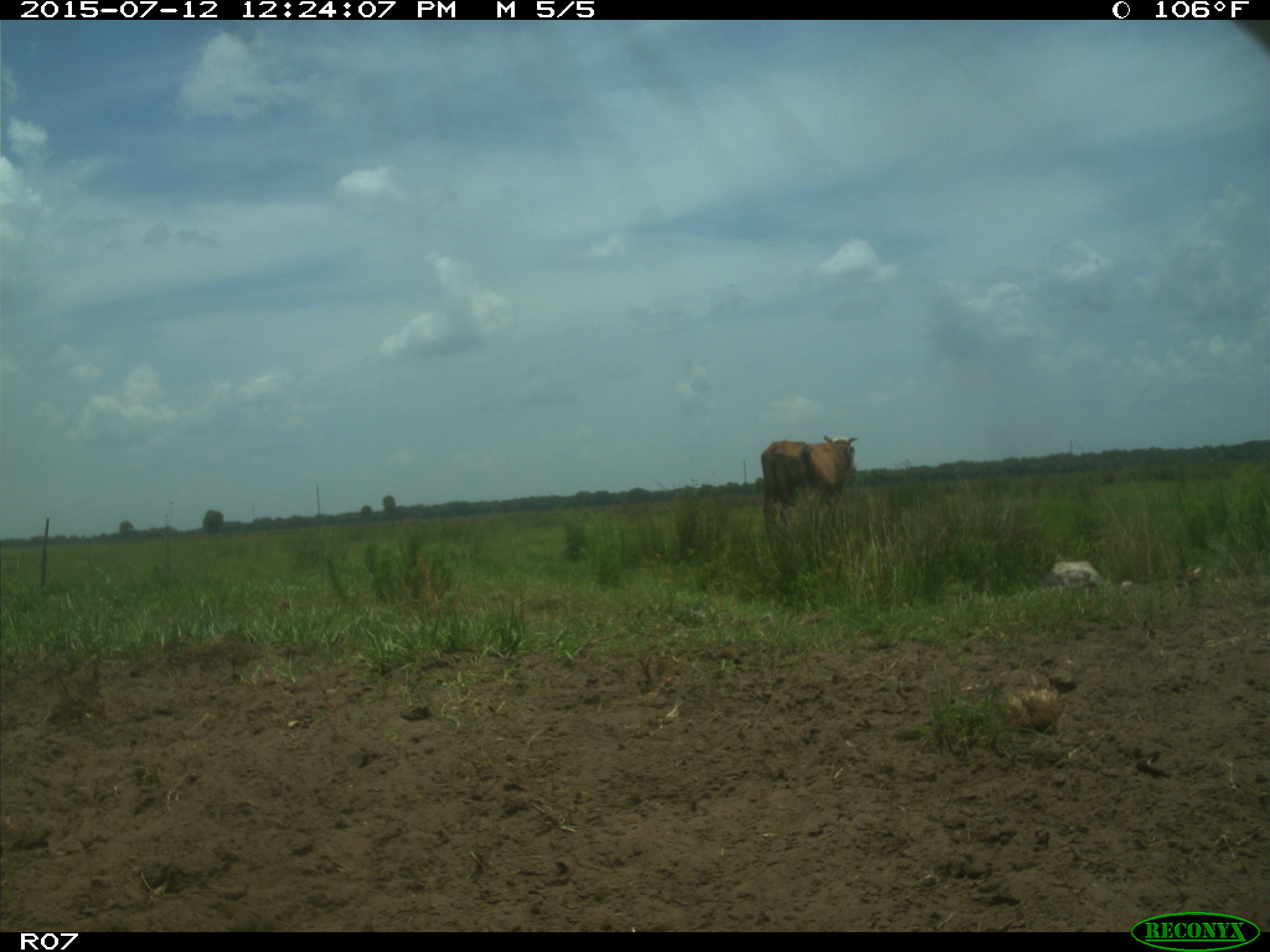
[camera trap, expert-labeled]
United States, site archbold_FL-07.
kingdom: Animalia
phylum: Chordata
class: Mammalia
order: Artiodactyla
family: Bovidae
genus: Bos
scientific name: Bos taurus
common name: domestic cow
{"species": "Bos taurus (domestic cow)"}